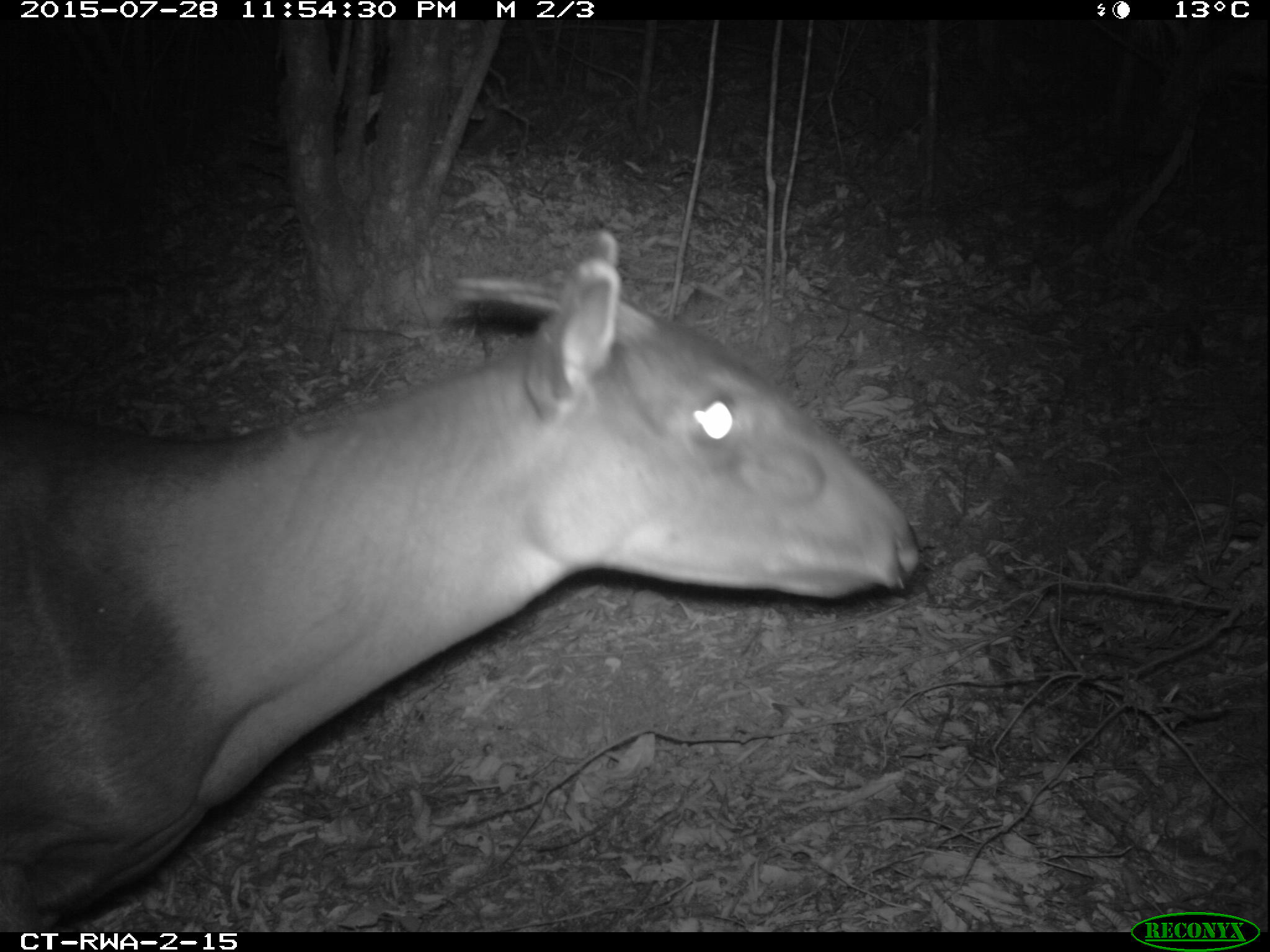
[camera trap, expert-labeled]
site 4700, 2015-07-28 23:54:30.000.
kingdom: Animalia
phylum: Chordata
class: Mammalia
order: Artiodactyla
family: Bovidae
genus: Cephalophus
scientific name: Cephalophus silvicultor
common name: light-backed duiker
Cephalophus silvicultor (light-backed duiker), count 1.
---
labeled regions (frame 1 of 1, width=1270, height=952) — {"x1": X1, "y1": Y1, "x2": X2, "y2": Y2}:
cephalophus silvicultor: {"x1": 3, "y1": 230, "x2": 922, "y2": 932}